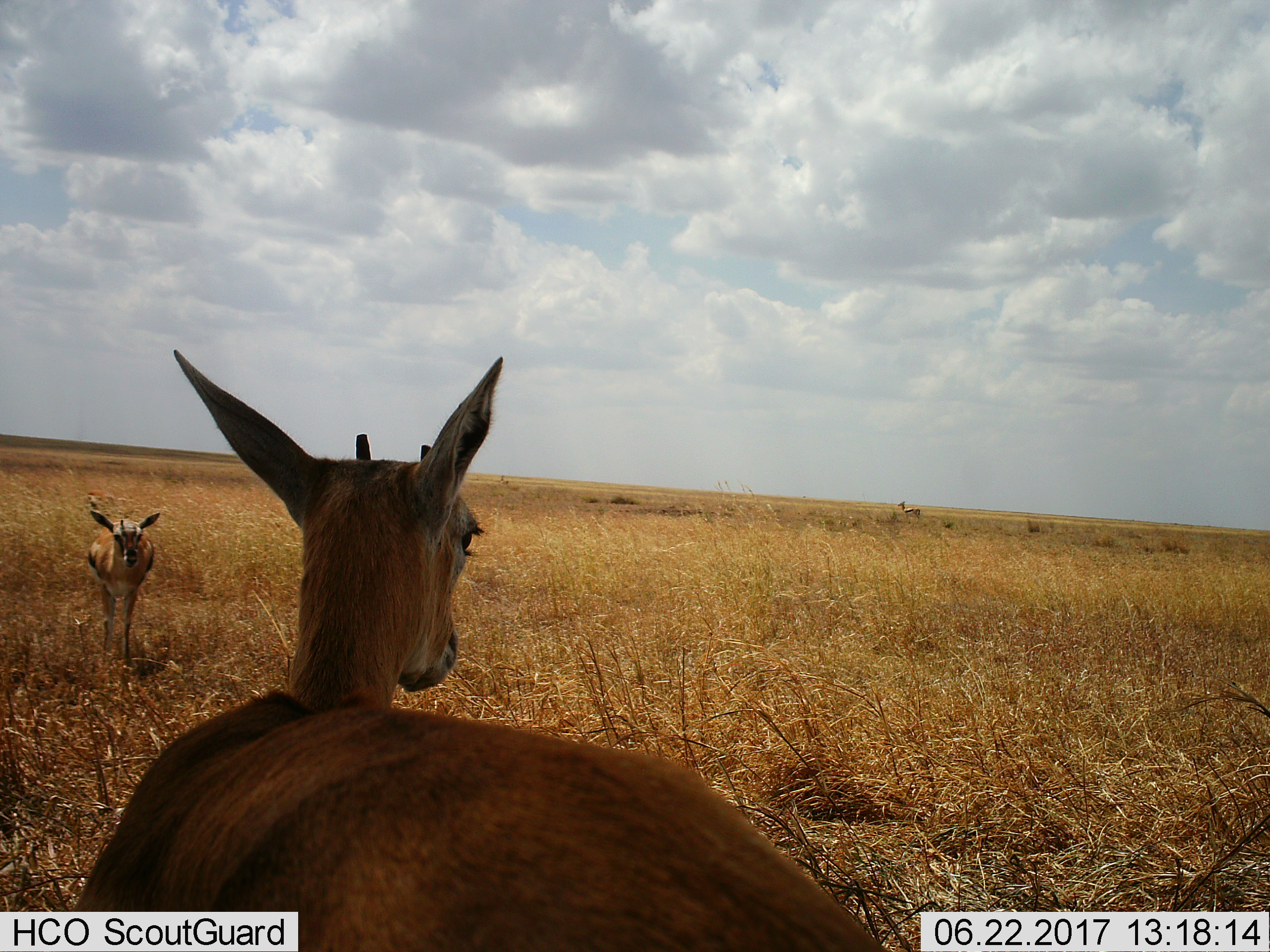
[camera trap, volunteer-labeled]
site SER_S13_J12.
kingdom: Animalia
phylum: Chordata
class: Mammalia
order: Artiodactyla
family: Bovidae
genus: Eudorcas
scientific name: Eudorcas thomsonii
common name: thomson's gazelle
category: gazellethomsons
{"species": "gazellethomsons (thomson's gazelle) (Eudorcas thomsonii)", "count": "2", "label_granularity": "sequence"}